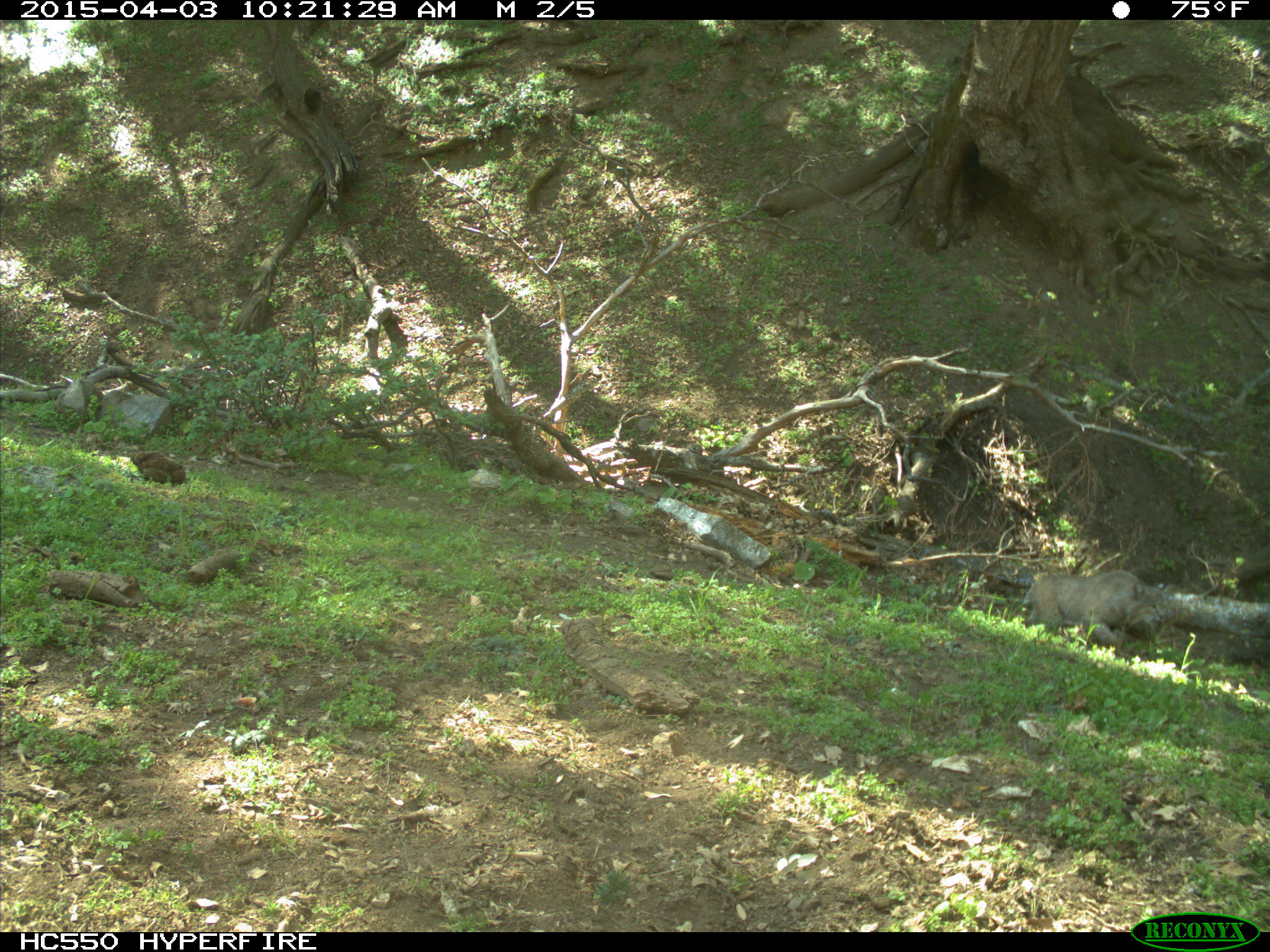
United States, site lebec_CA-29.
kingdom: Animalia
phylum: Chordata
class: Mammalia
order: Carnivora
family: Felidae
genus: Lynx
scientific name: Lynx rufus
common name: bobcat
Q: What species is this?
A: Lynx rufus (bobcat).